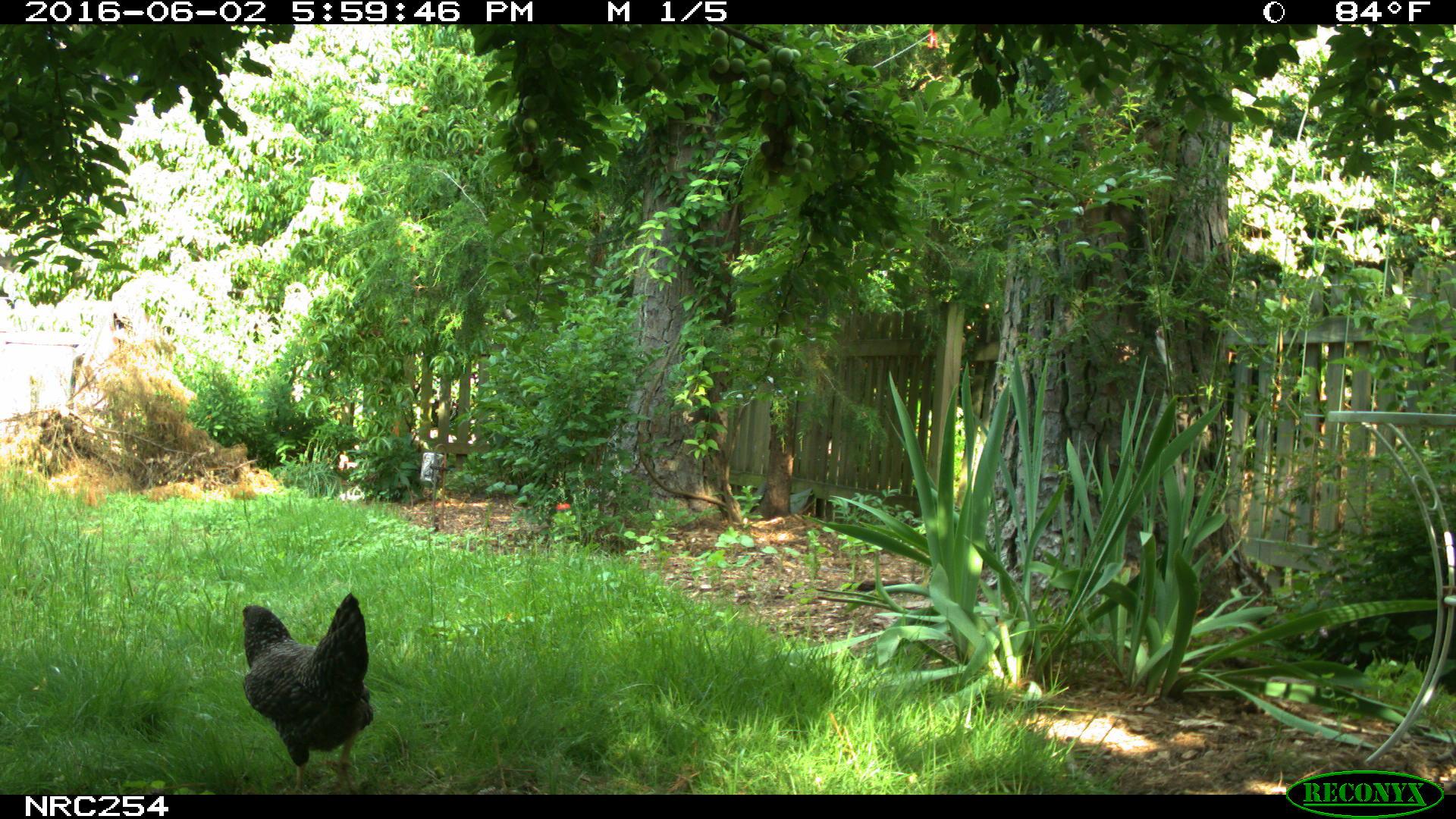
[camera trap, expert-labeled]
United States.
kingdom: Animalia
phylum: Chordata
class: Aves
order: Galliformes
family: Phasianidae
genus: Gallus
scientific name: Gallus gallus domesticus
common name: domestic chicken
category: Chicken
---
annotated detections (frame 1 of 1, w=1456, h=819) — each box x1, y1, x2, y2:
Chicken: 237, 591, 384, 792